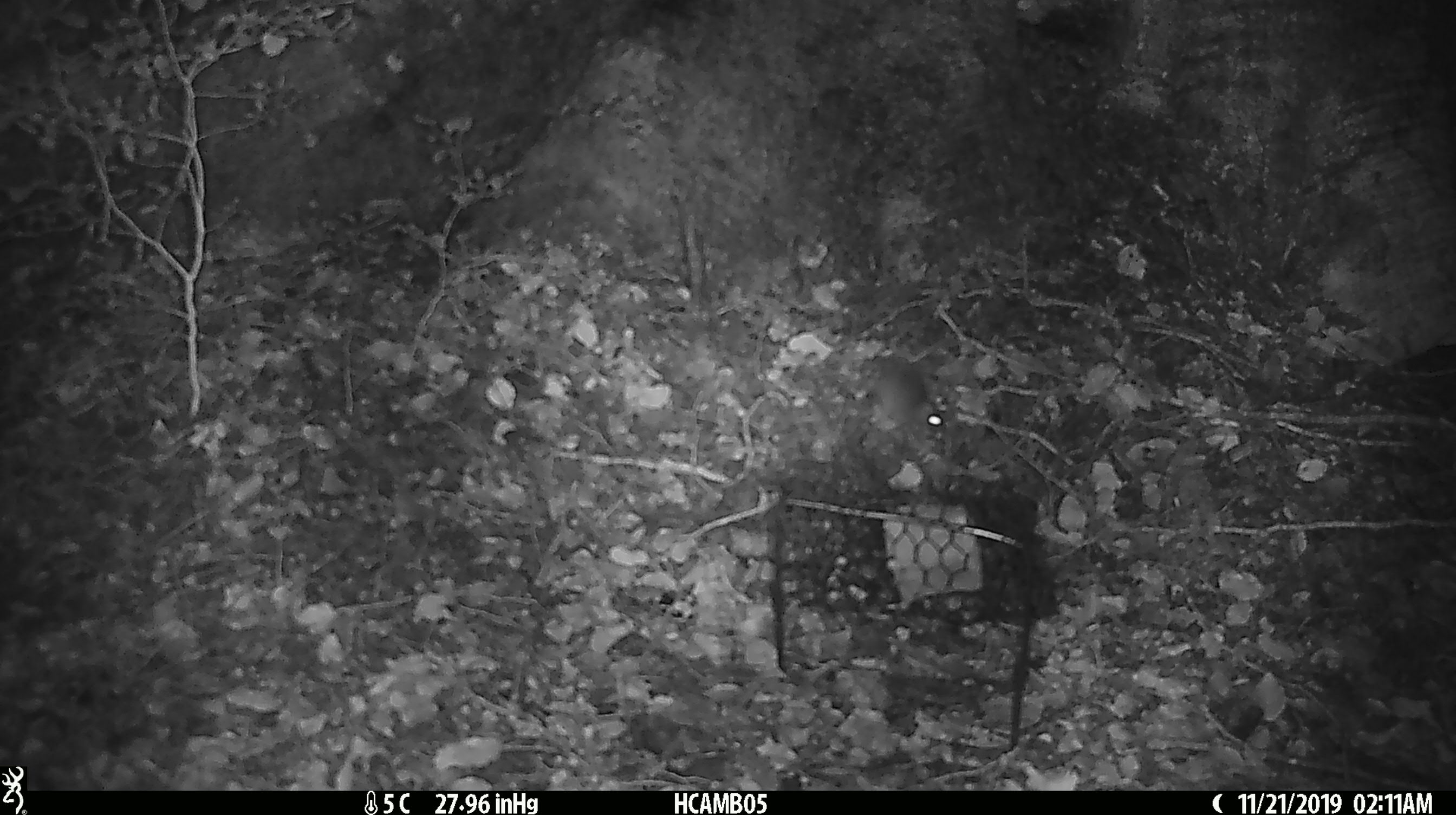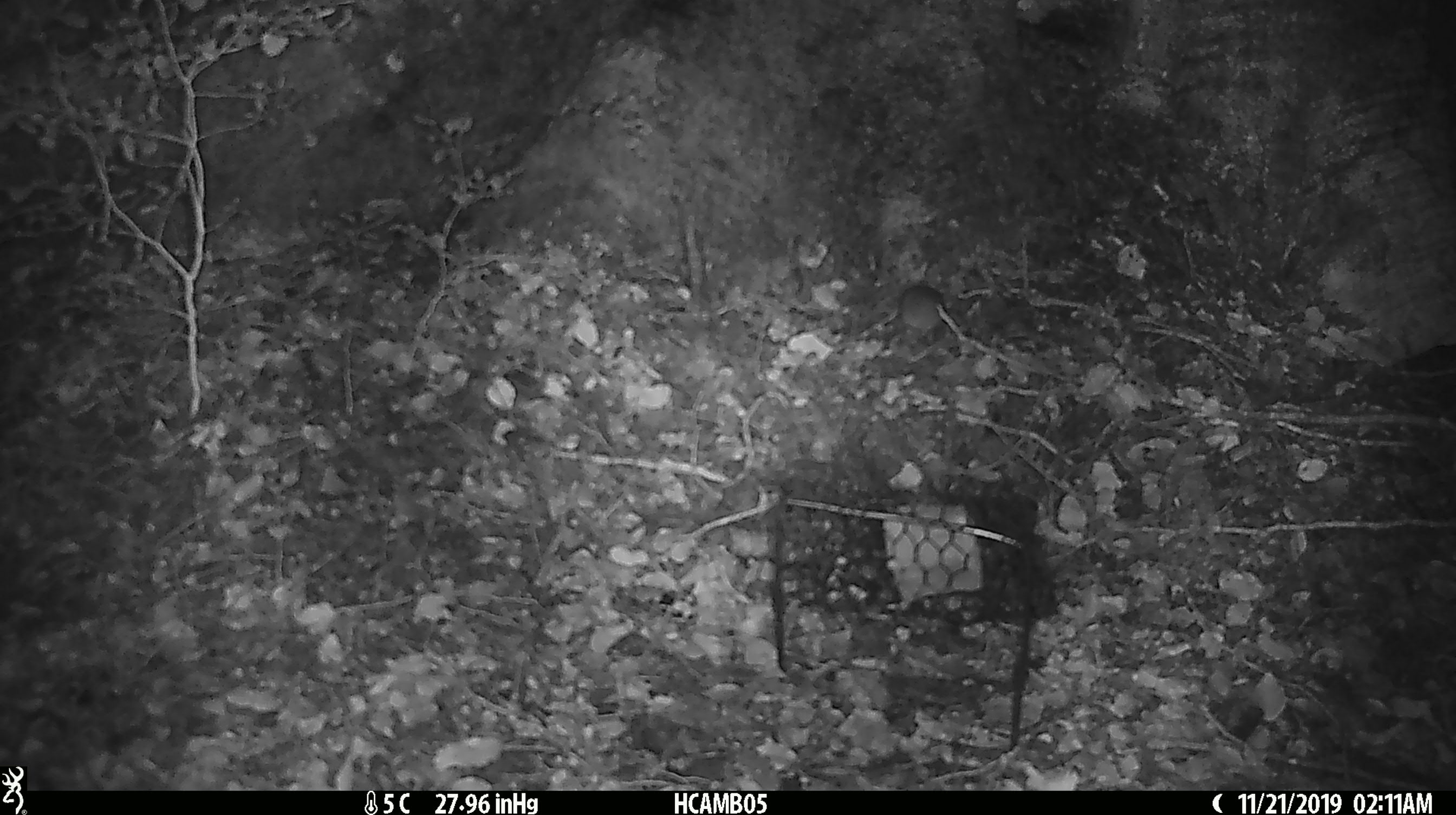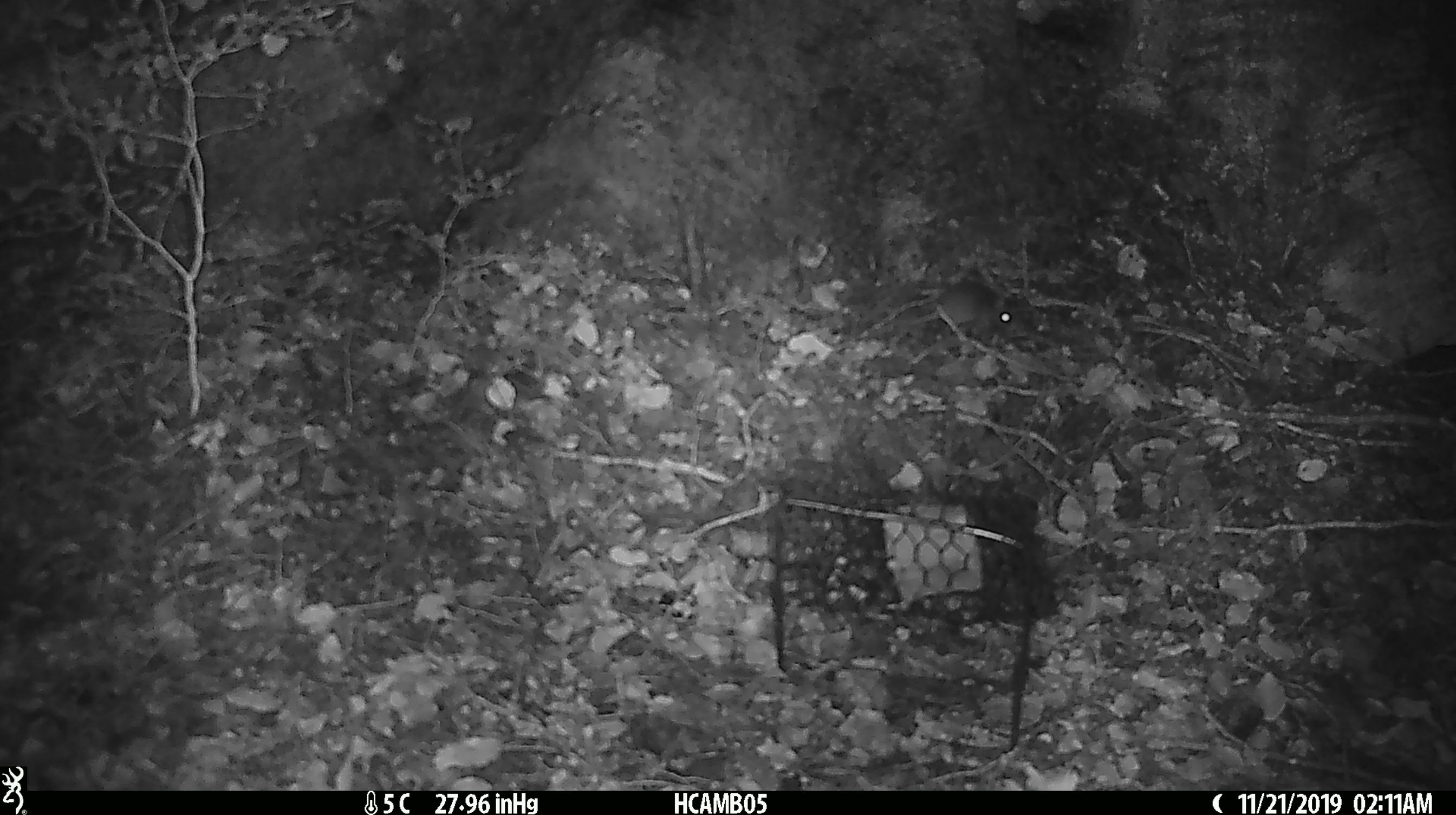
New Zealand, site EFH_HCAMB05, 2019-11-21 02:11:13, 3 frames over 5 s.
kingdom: Animalia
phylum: Chordata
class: Mammalia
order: Rodentia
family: Muridae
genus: Mus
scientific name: Mus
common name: mouse